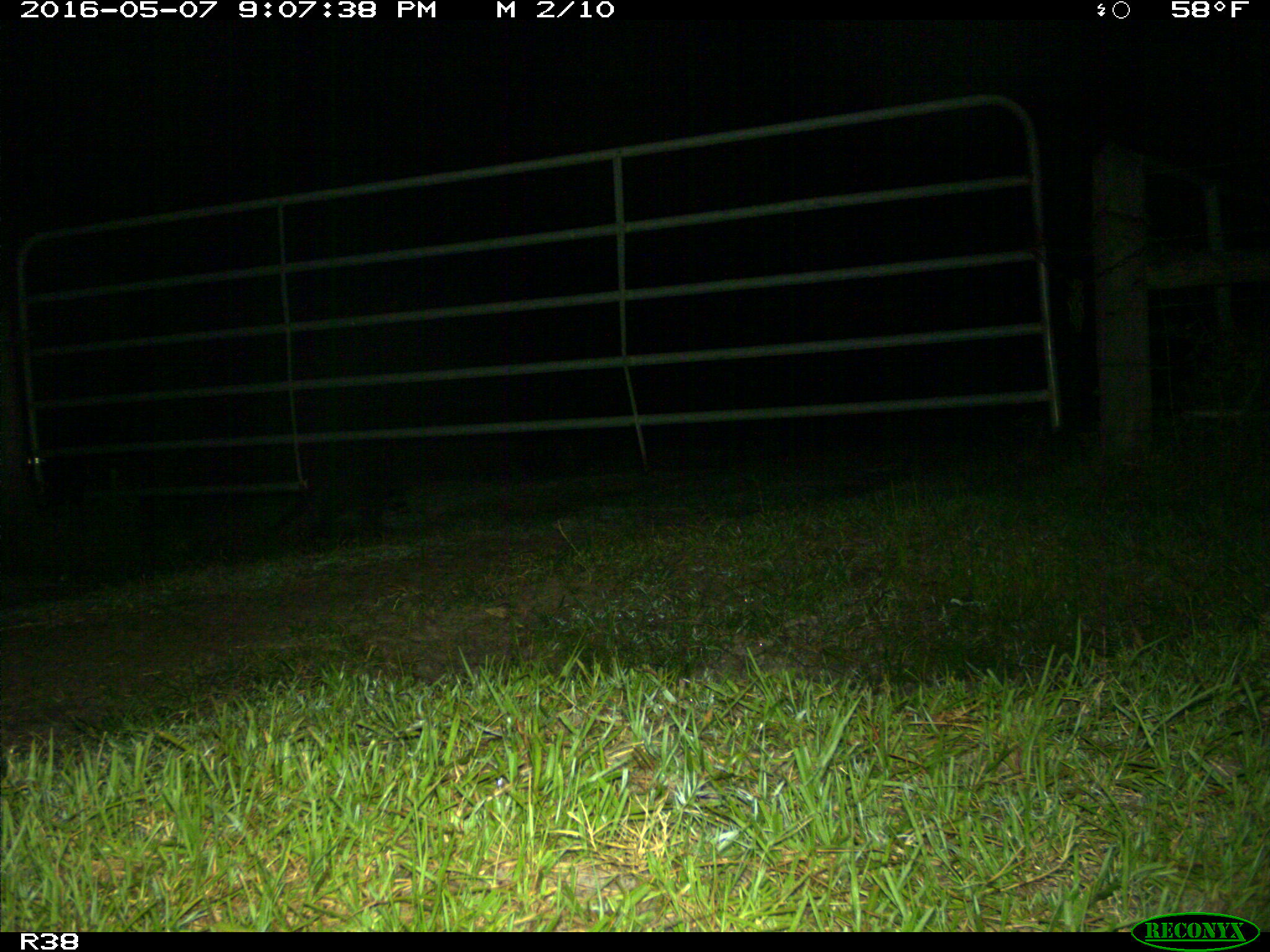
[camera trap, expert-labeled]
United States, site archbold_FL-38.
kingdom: Animalia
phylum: Chordata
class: Mammalia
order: Carnivora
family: Procyonidae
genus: Procyon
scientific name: Procyon lotor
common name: common raccoon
Procyon lotor (common raccoon).